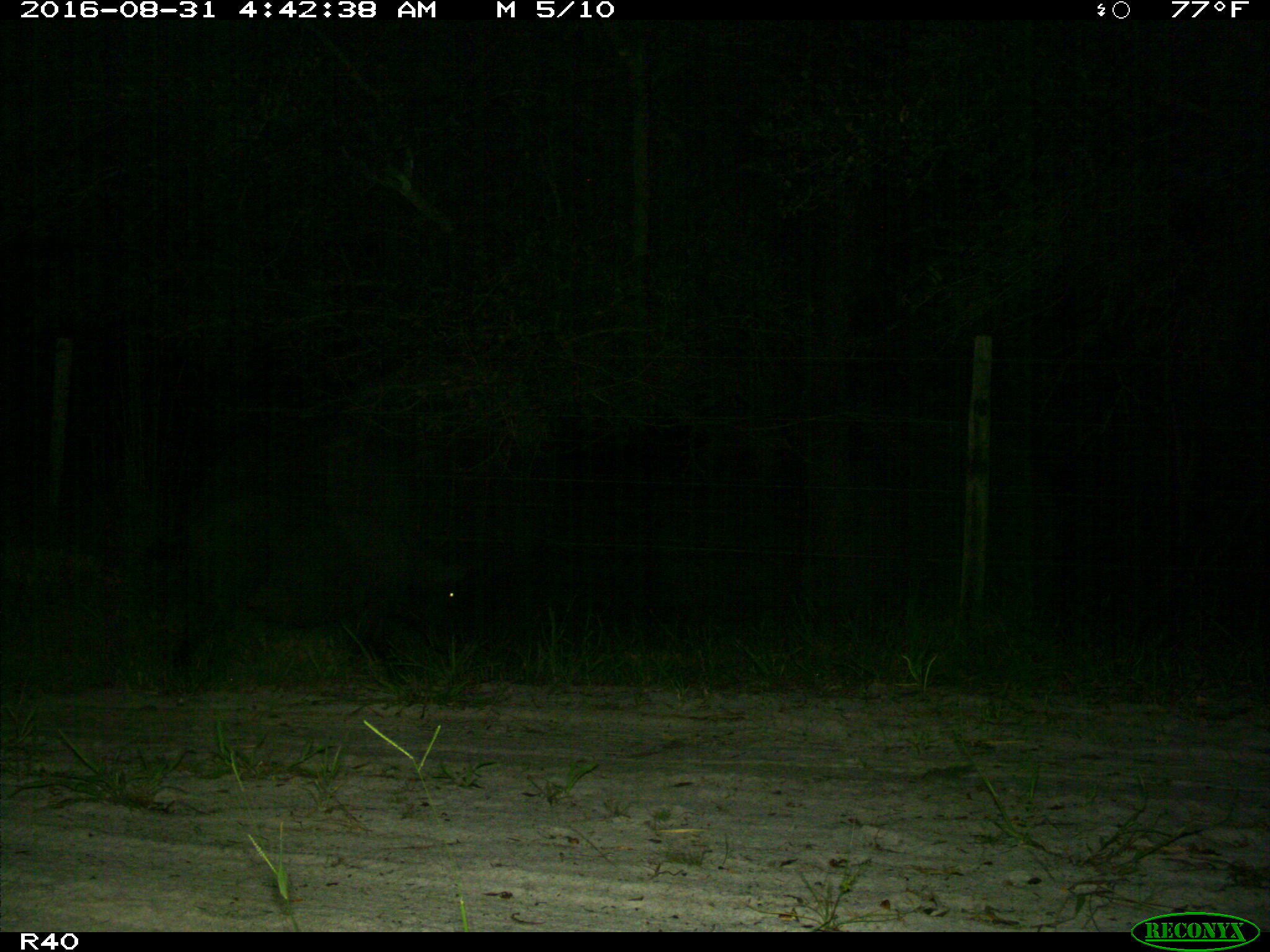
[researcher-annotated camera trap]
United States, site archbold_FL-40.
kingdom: Animalia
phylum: Chordata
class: Mammalia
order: Artiodactyla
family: Suidae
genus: Sus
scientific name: Sus scrofa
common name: wild boar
Sus scrofa (wild boar).